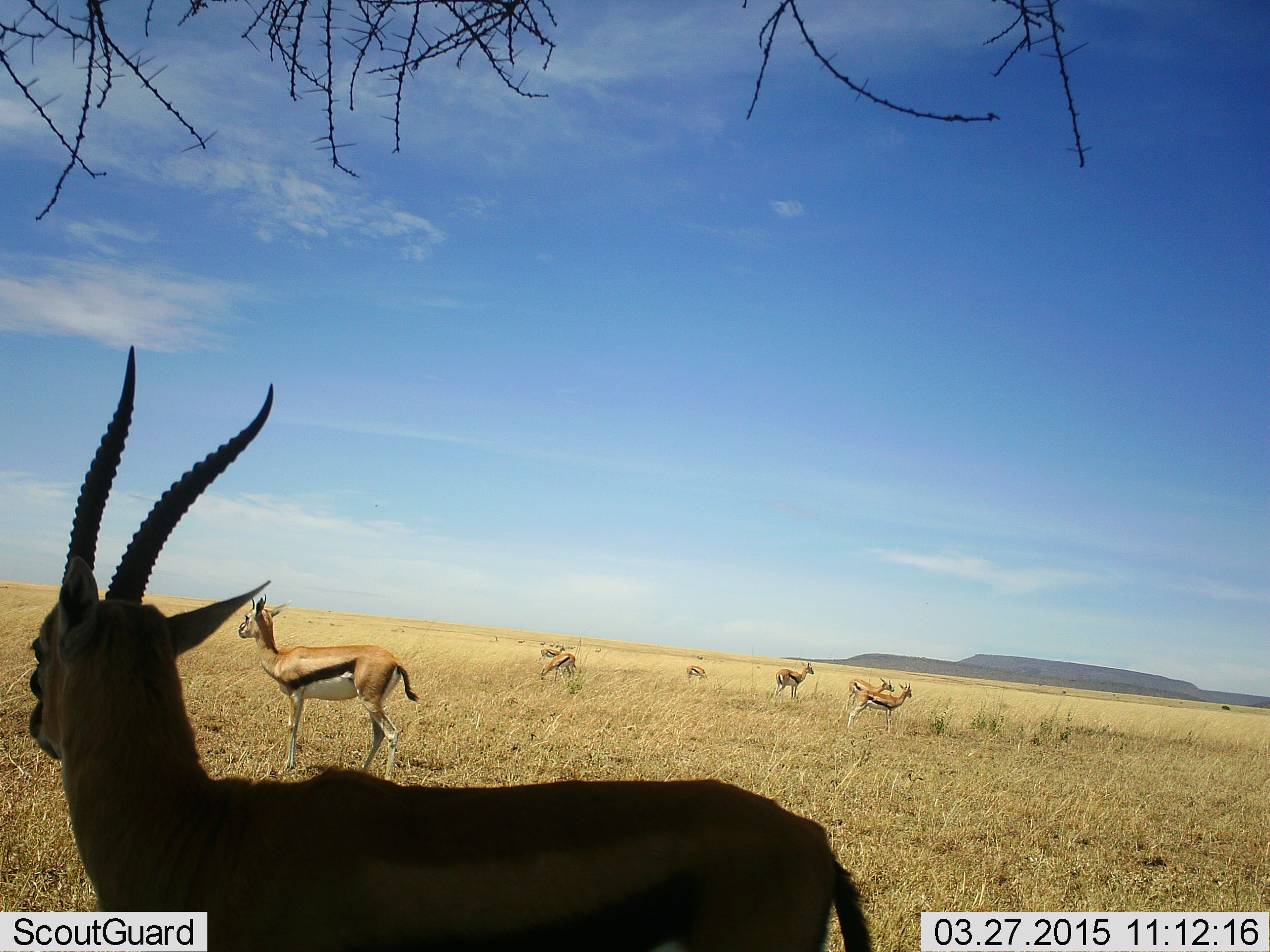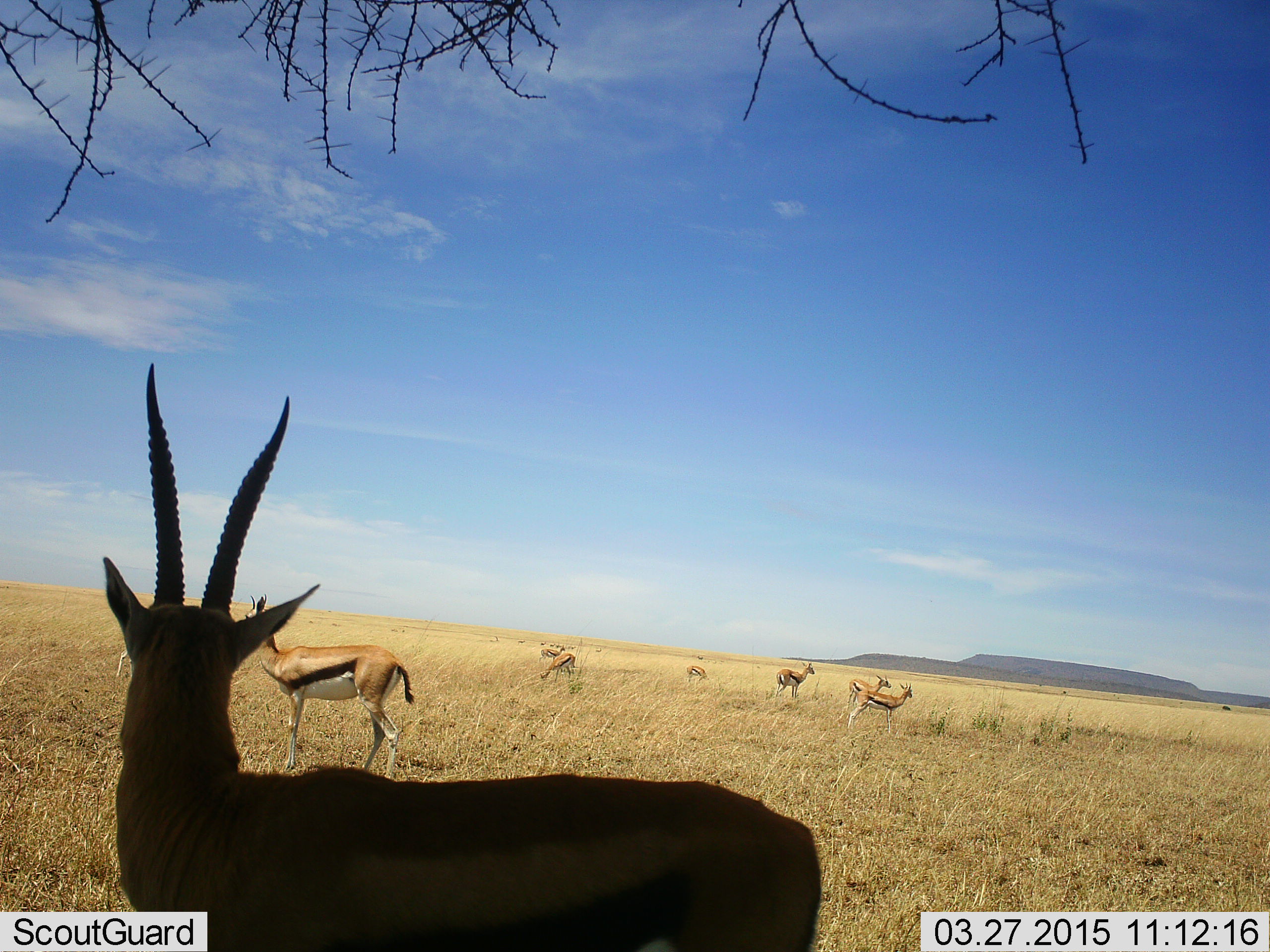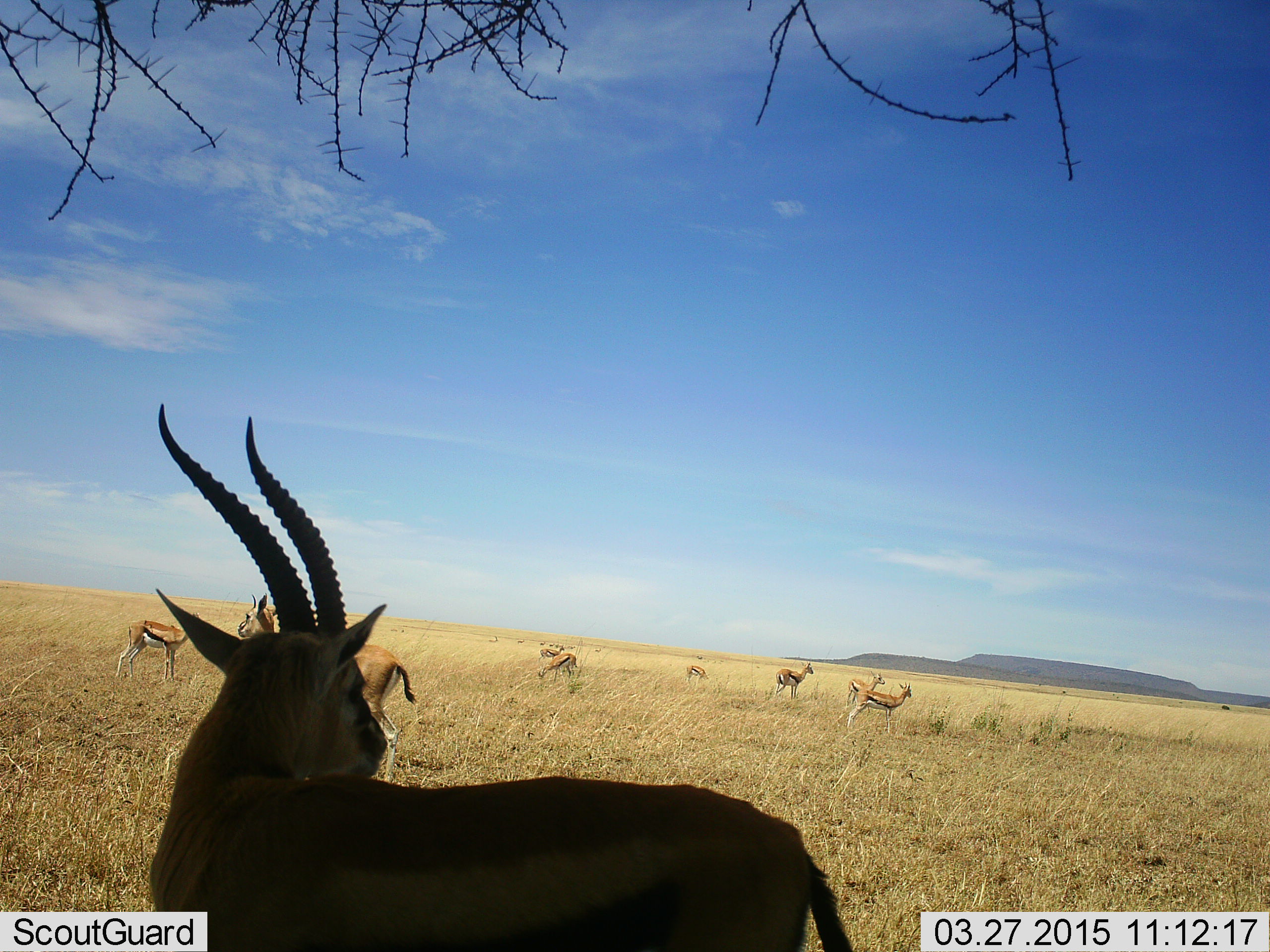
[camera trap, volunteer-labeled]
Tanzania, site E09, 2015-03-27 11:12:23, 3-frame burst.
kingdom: Animalia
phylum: Chordata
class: Mammalia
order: Artiodactyla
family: Bovidae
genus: Eudorcas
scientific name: Eudorcas thomsonii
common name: thomson's gazelle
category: gazellethomsons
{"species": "gazellethomsons (thomson's gazelle) (Eudorcas thomsonii)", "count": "8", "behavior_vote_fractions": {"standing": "100%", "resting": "0%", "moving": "0%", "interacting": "0%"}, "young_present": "0%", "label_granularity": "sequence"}